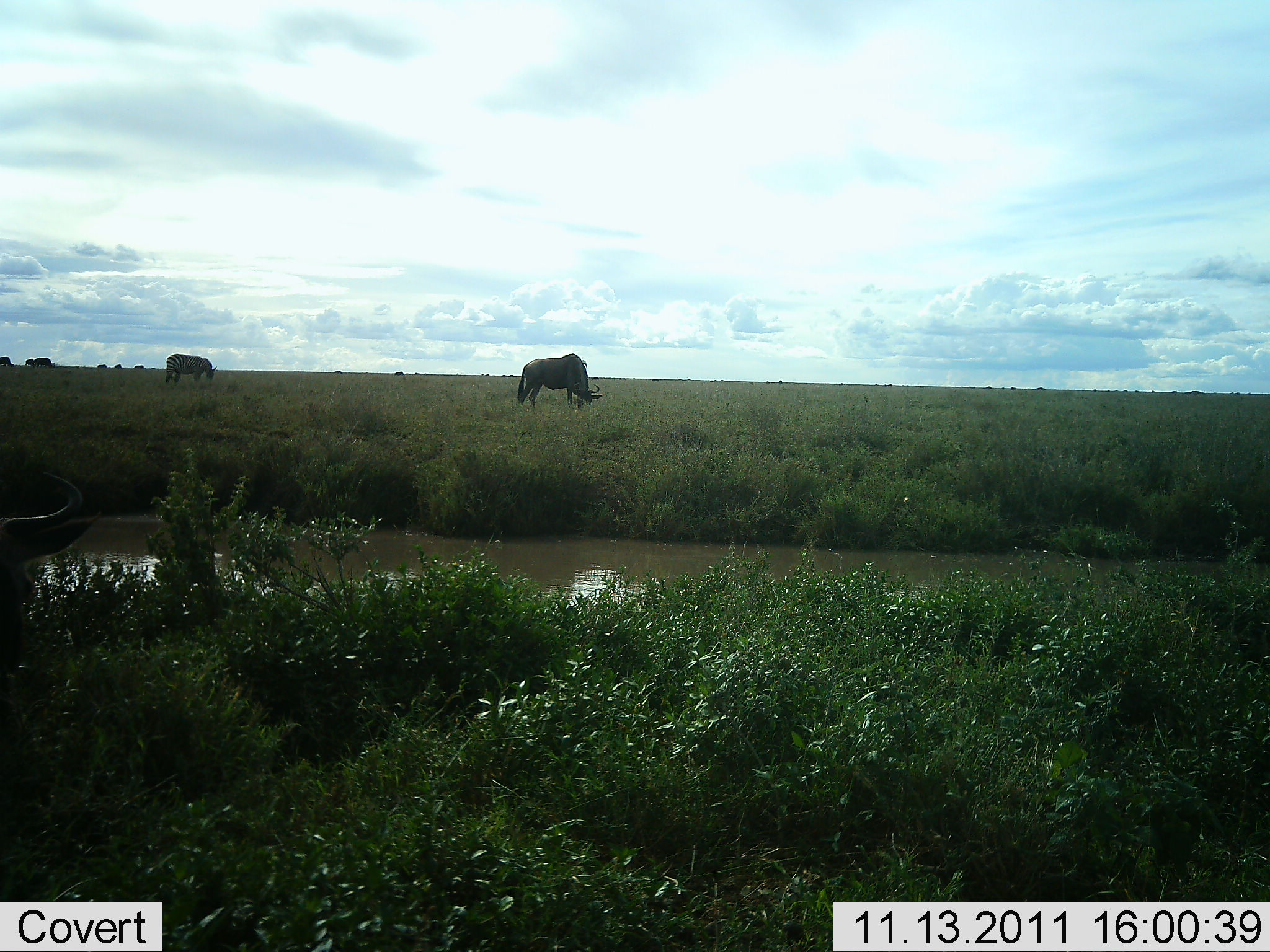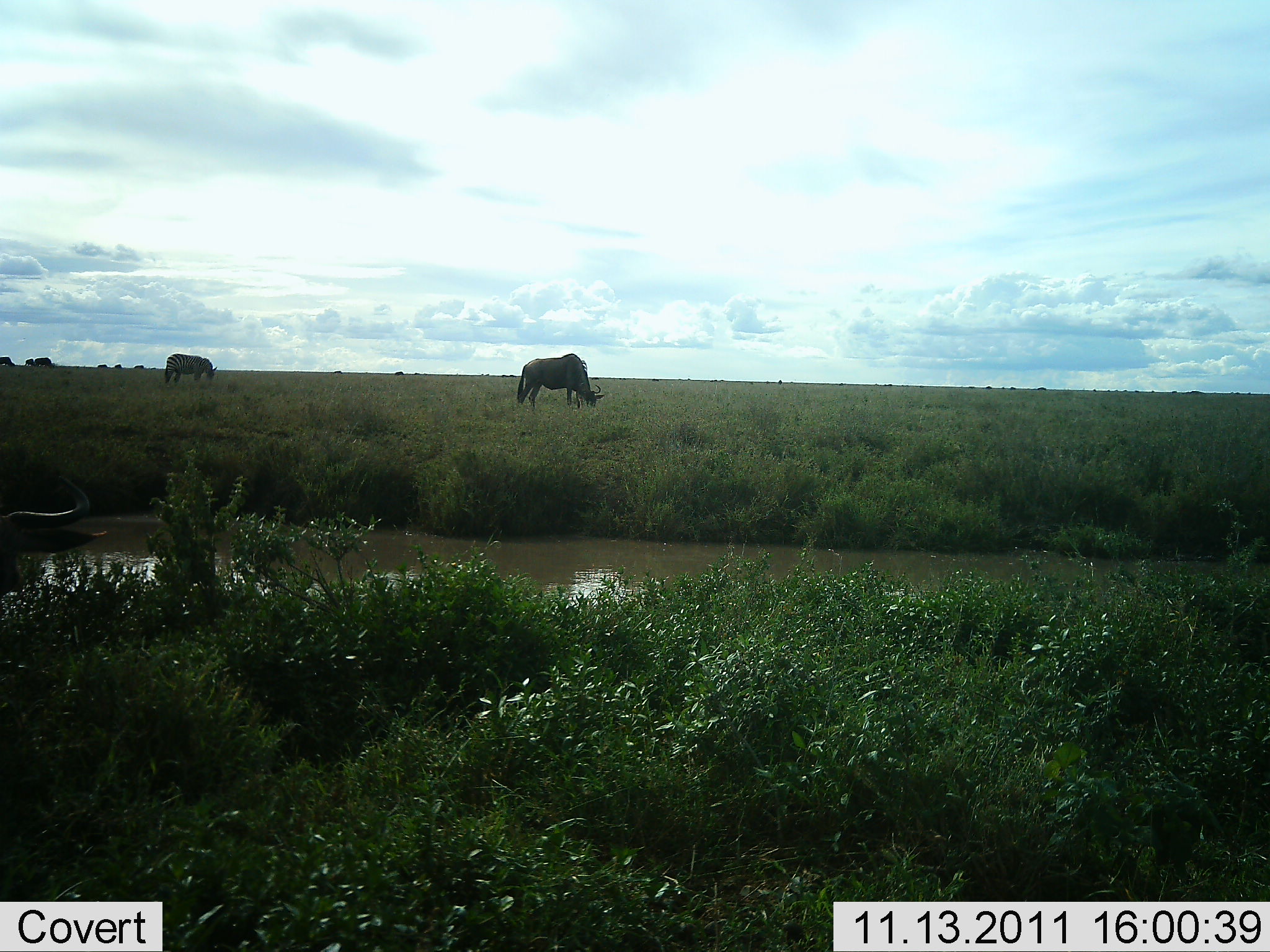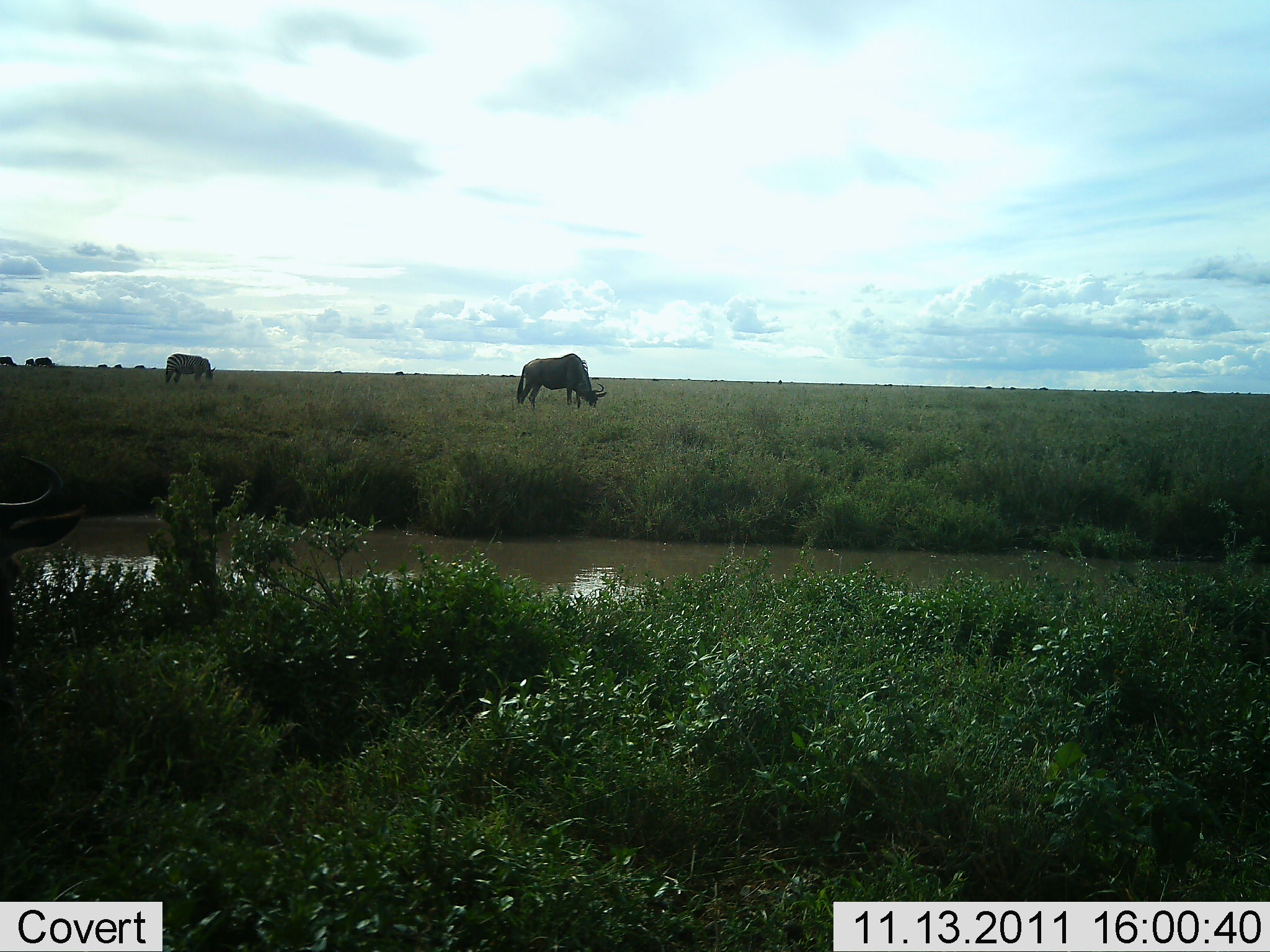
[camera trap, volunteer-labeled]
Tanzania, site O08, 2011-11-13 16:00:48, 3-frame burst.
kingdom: Animalia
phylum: Chordata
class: Mammalia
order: Artiodactyla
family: Bovidae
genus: Connochaetes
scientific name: Connochaetes taurinus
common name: blue wildebeest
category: wildebeest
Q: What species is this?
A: Wildebeest (blue wildebeest) (Connochaetes taurinus).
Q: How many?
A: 3.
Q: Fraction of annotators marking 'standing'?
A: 36%.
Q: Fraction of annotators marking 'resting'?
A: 0%.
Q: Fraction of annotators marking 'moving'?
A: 29%.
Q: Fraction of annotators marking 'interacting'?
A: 7%.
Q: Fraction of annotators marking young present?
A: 0%.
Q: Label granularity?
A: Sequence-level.